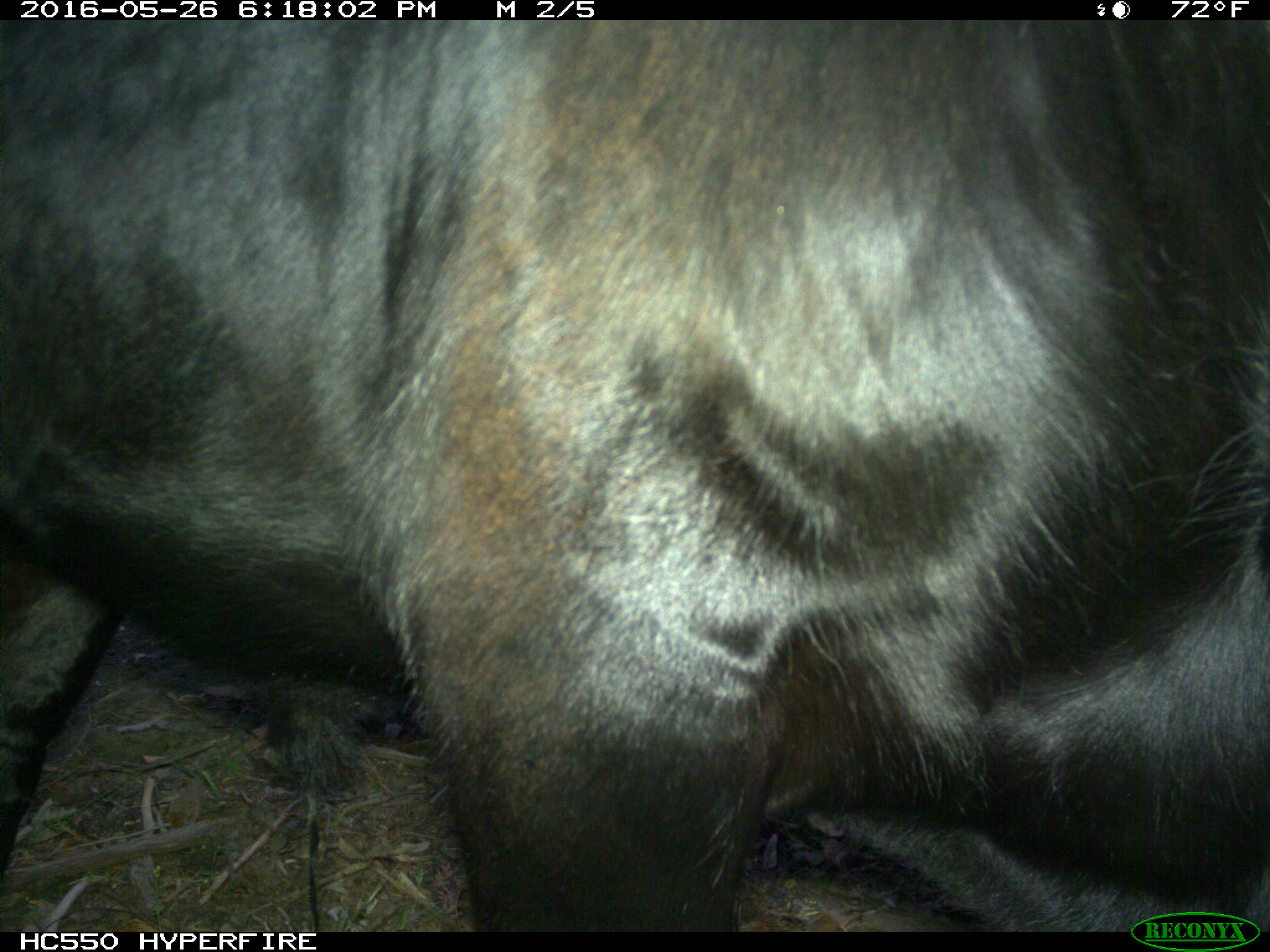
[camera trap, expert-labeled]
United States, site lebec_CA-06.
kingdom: Animalia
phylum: Chordata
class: Mammalia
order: Artiodactyla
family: Bovidae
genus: Bos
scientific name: Bos taurus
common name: domestic cow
Bos taurus (domestic cow).